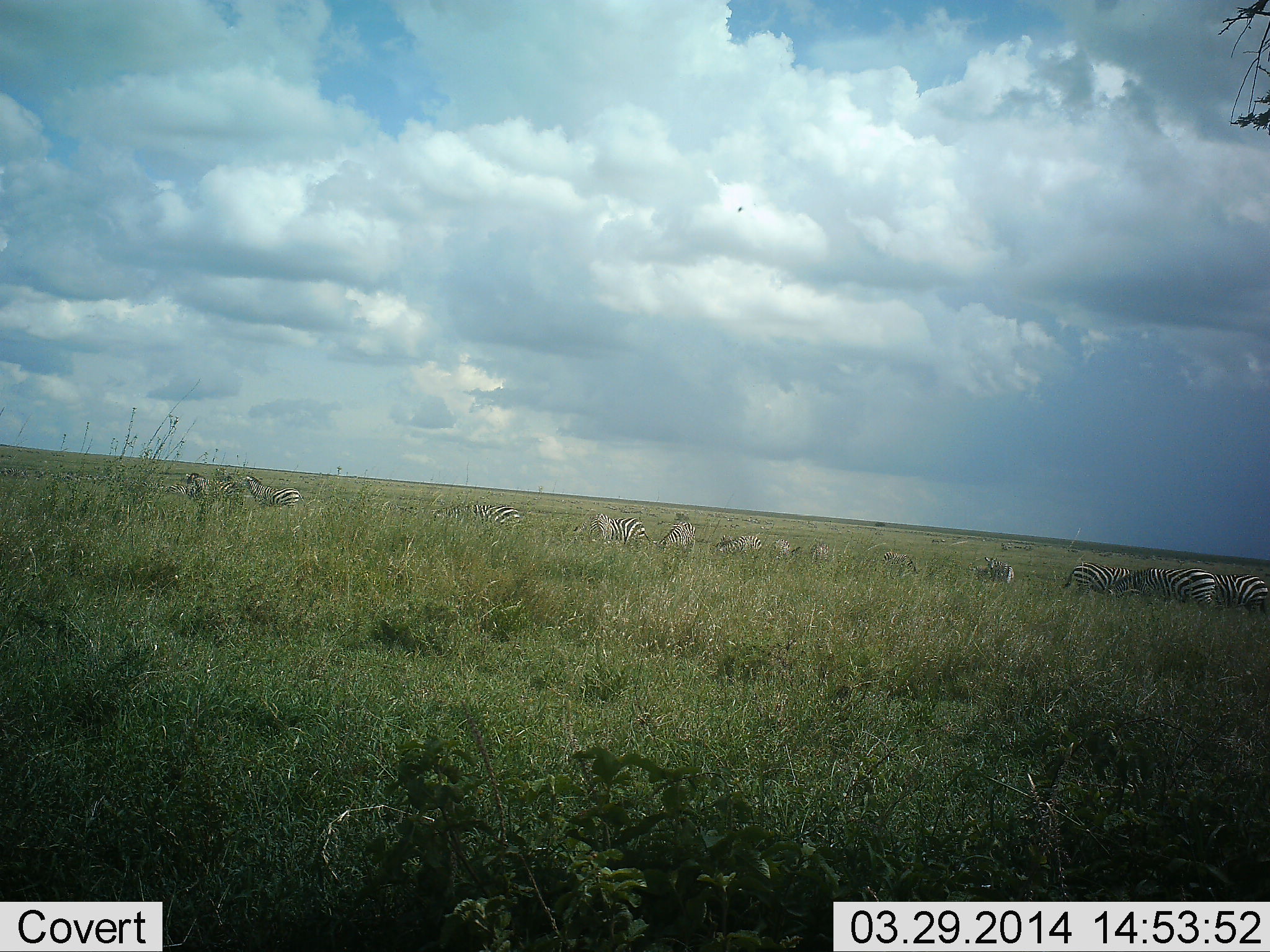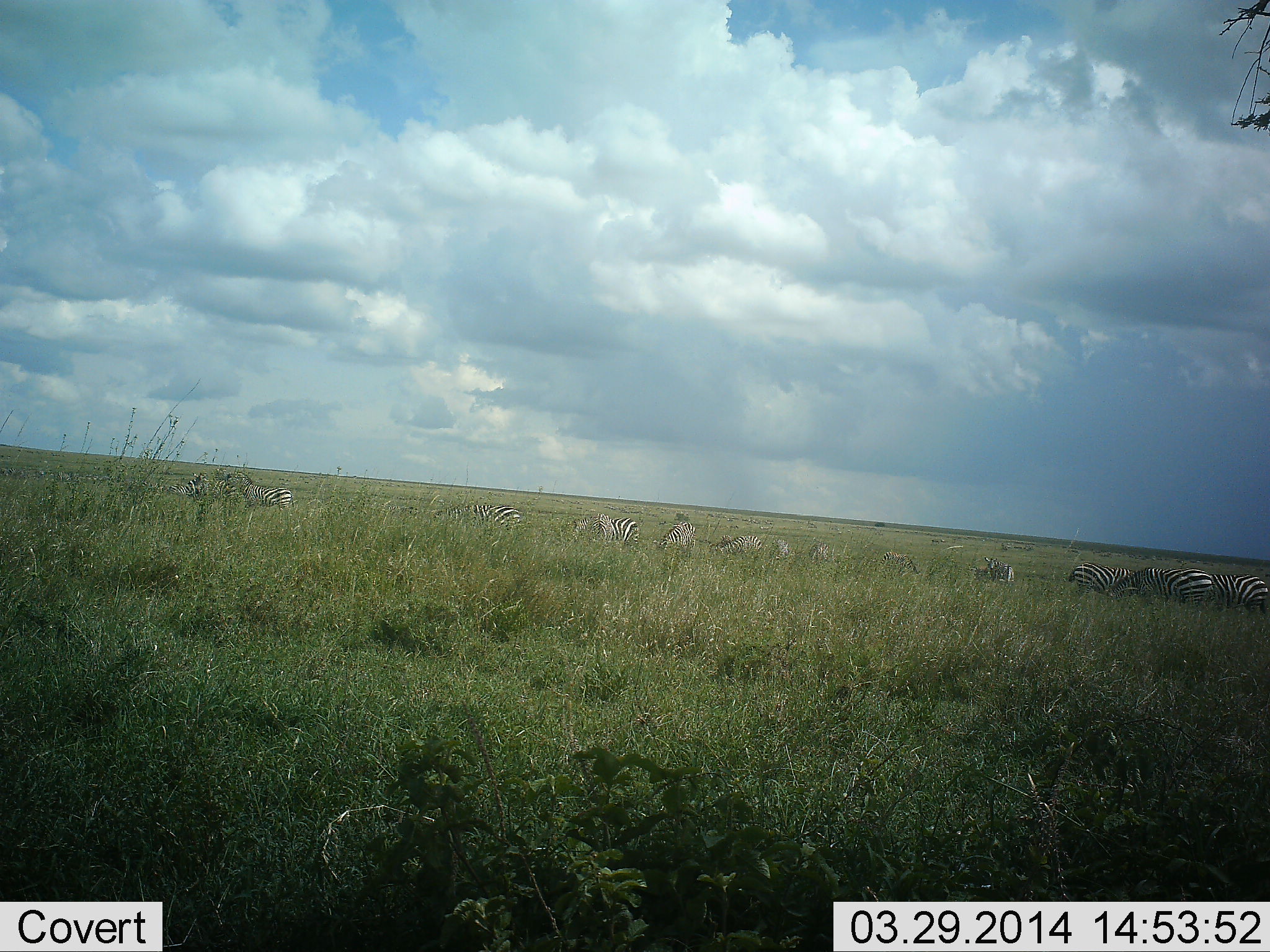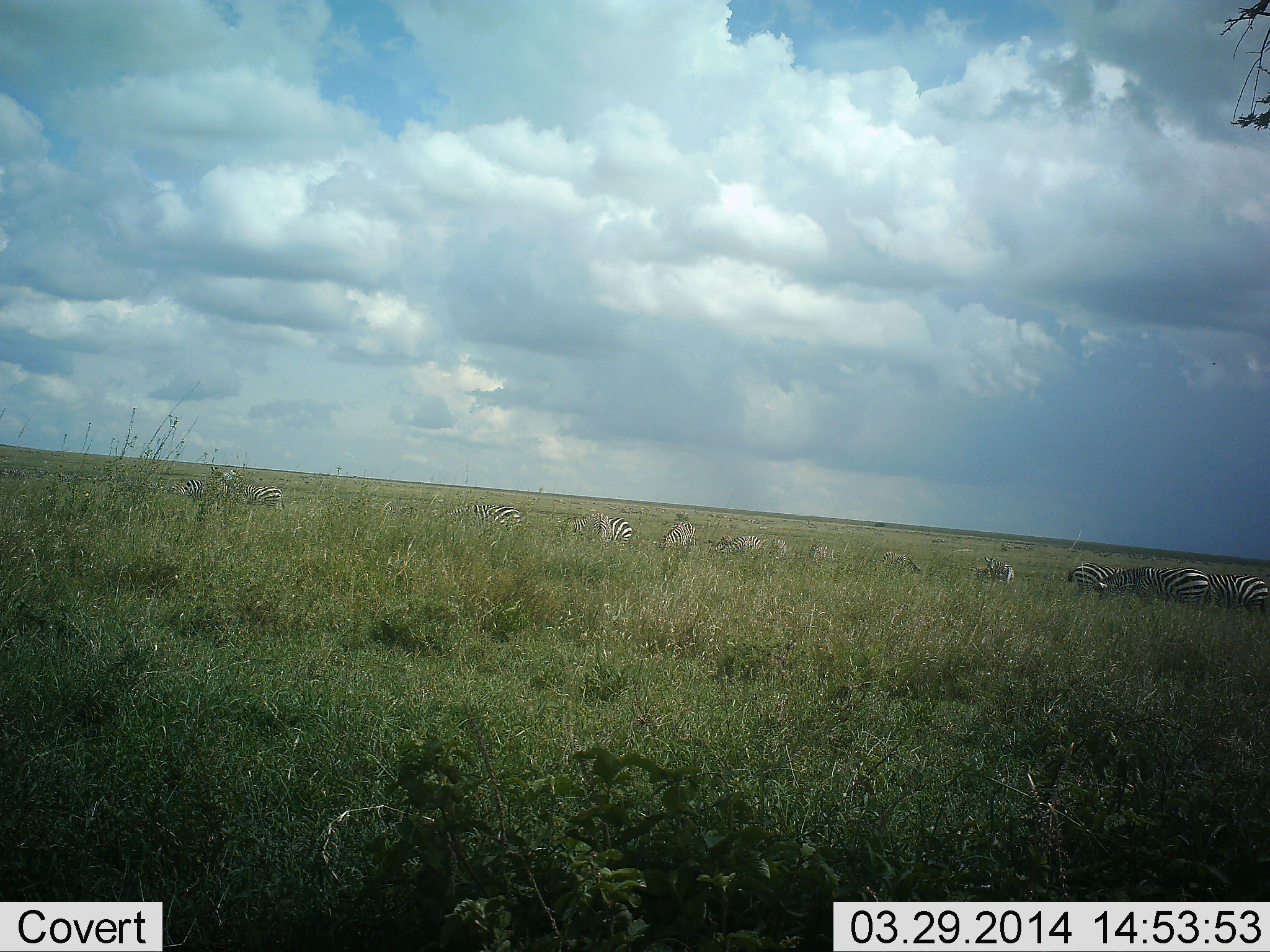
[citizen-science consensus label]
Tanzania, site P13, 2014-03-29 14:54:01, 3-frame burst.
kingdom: Animalia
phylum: Chordata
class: Mammalia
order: Perissodactyla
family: Equidae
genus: Equus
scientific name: Equus quagga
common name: plains zebra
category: zebra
Zebra (plains zebra) (Equus quagga), count 11-50. Behavior (volunteer vote fractions): standing 70%, resting 0%, moving 40%, interacting 0%. Young present (vote fraction): 0%. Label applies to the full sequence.